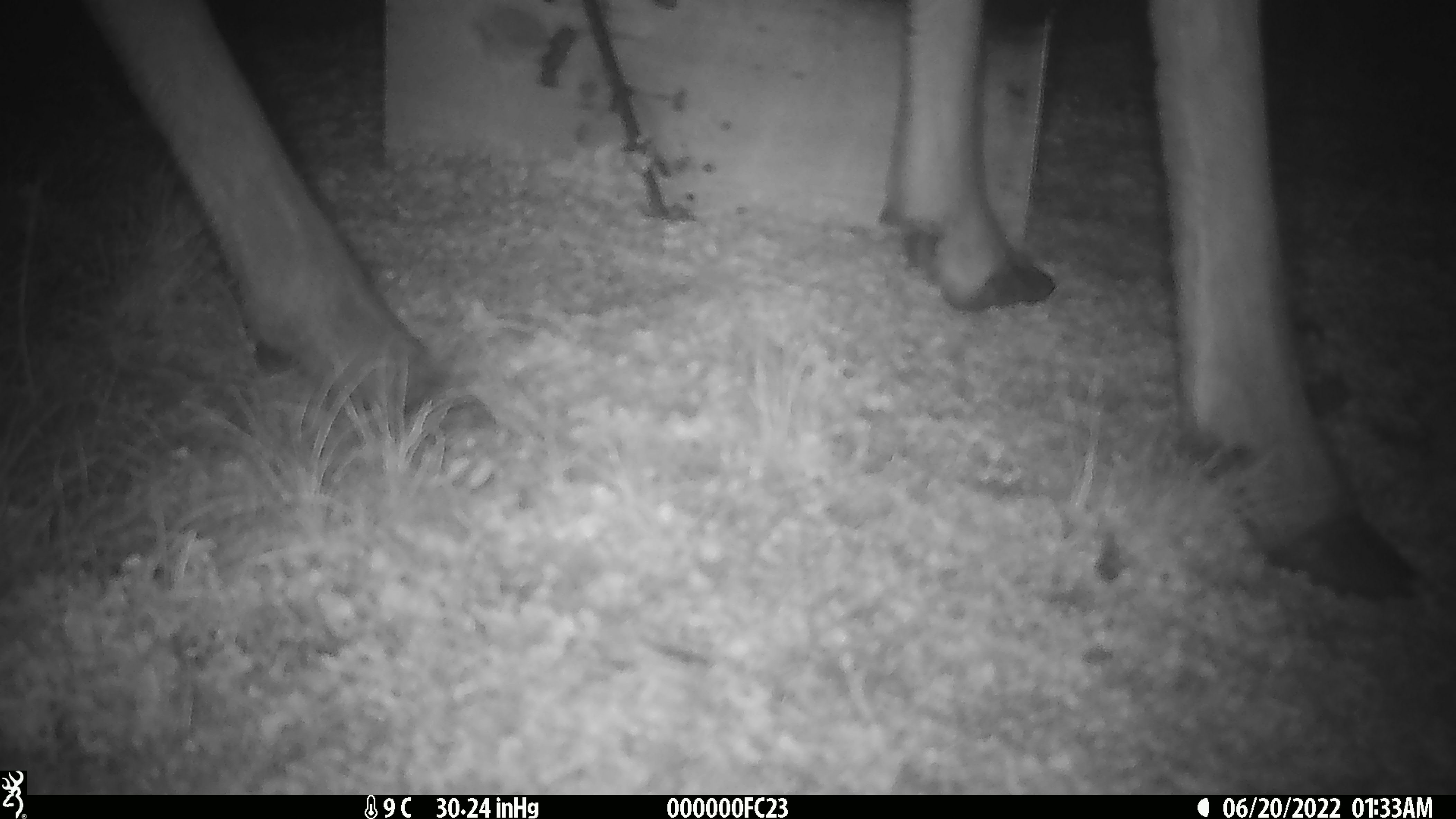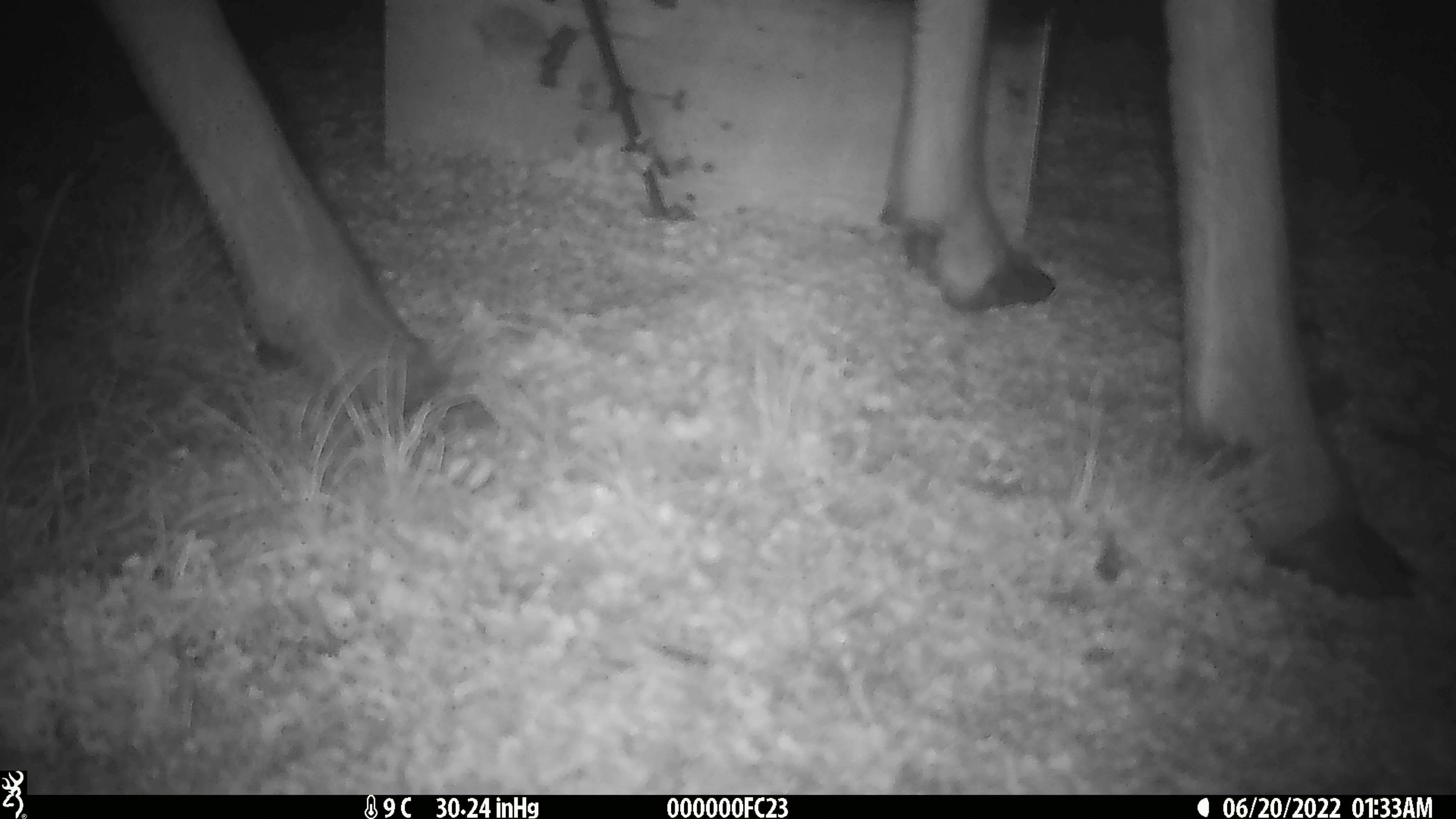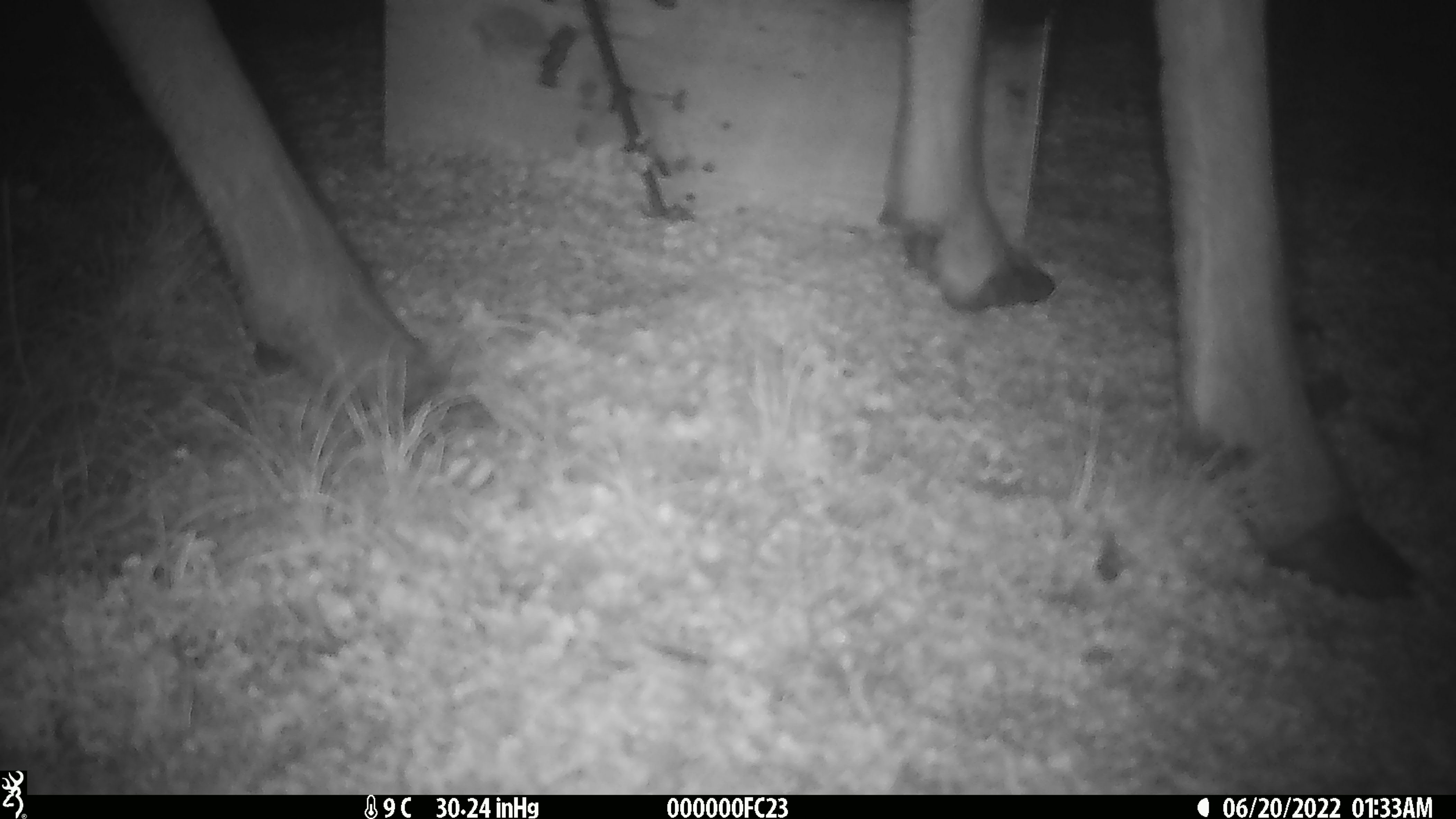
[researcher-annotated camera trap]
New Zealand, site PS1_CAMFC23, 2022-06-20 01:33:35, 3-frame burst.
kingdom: Animalia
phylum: Chordata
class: Mammalia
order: Artiodactyla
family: Cervidae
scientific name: Cervidae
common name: deer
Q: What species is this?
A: Deer (Cervidae).